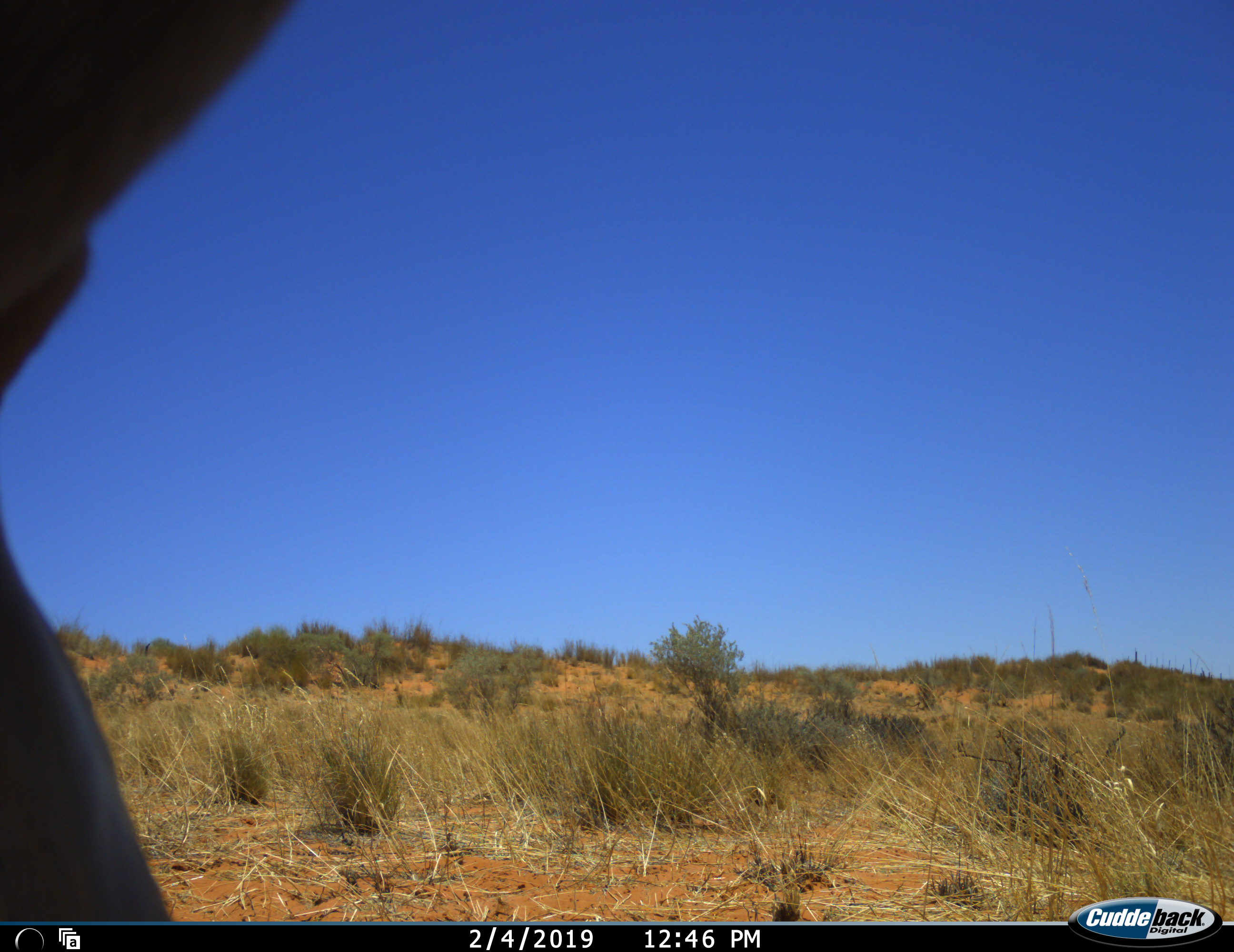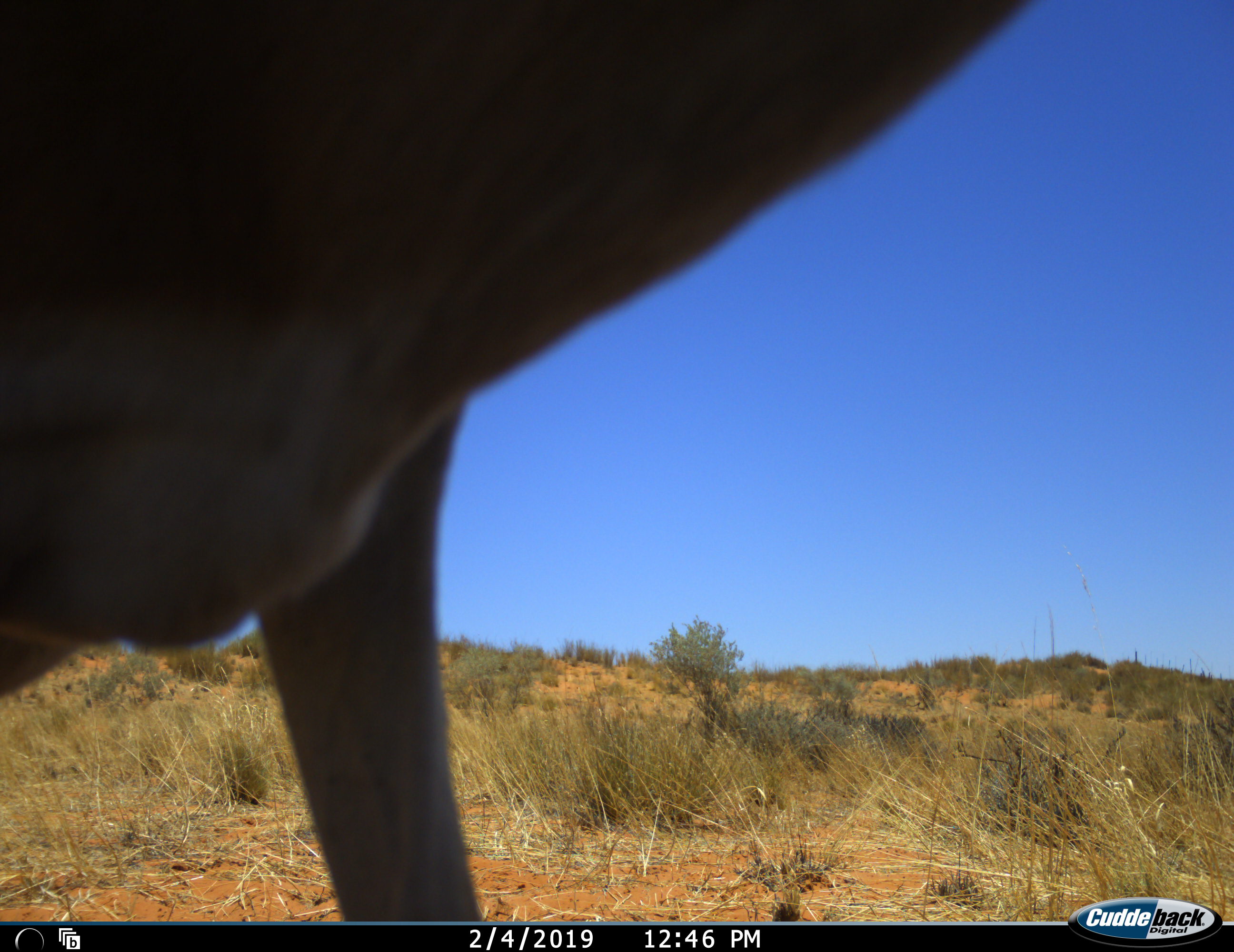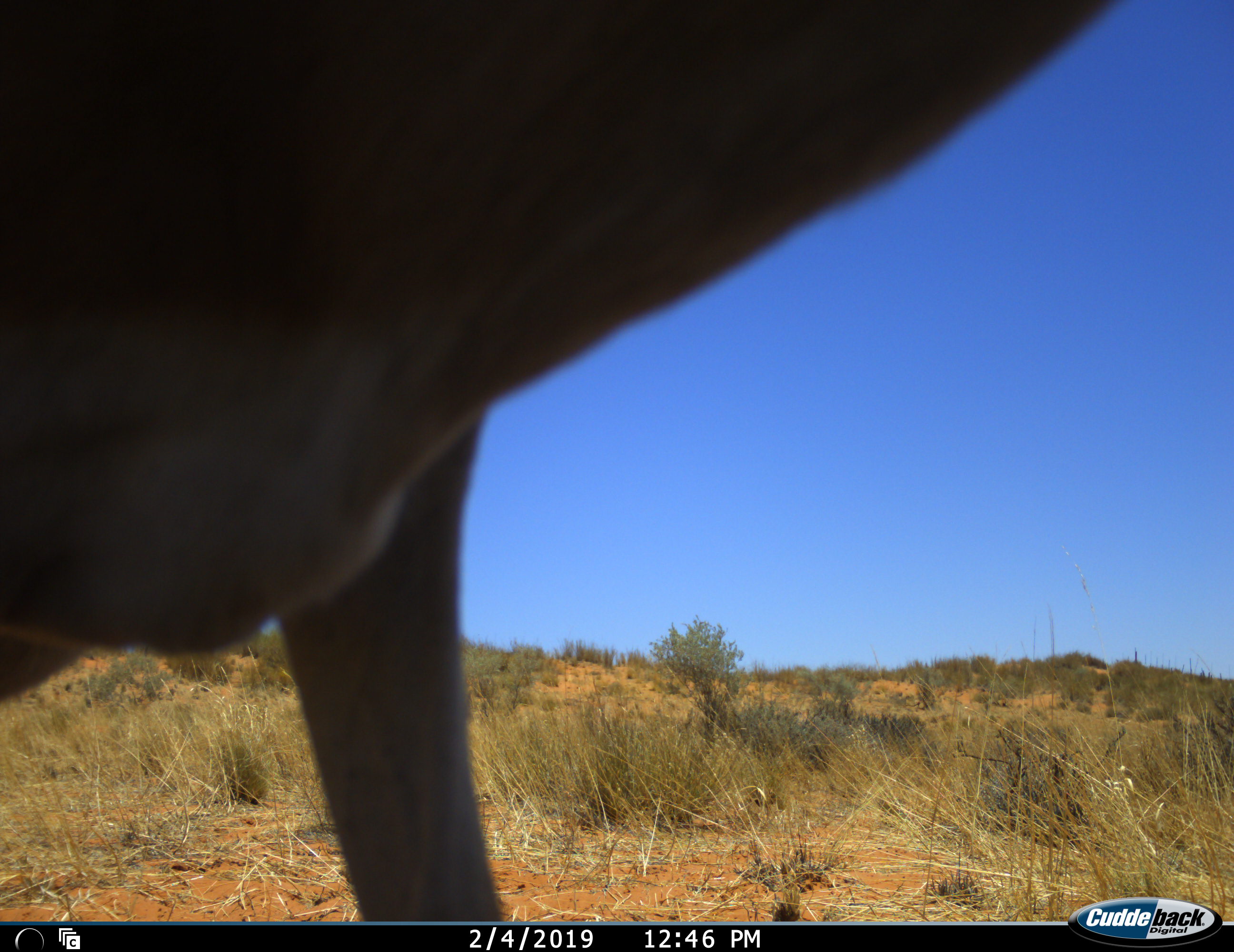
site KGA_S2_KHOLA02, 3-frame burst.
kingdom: Animalia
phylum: Chordata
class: Mammalia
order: Artiodactyla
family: Bovidae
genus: Antidorcas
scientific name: Antidorcas marsupialis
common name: springbok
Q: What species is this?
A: Springbok (Antidorcas marsupialis).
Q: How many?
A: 1.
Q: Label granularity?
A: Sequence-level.